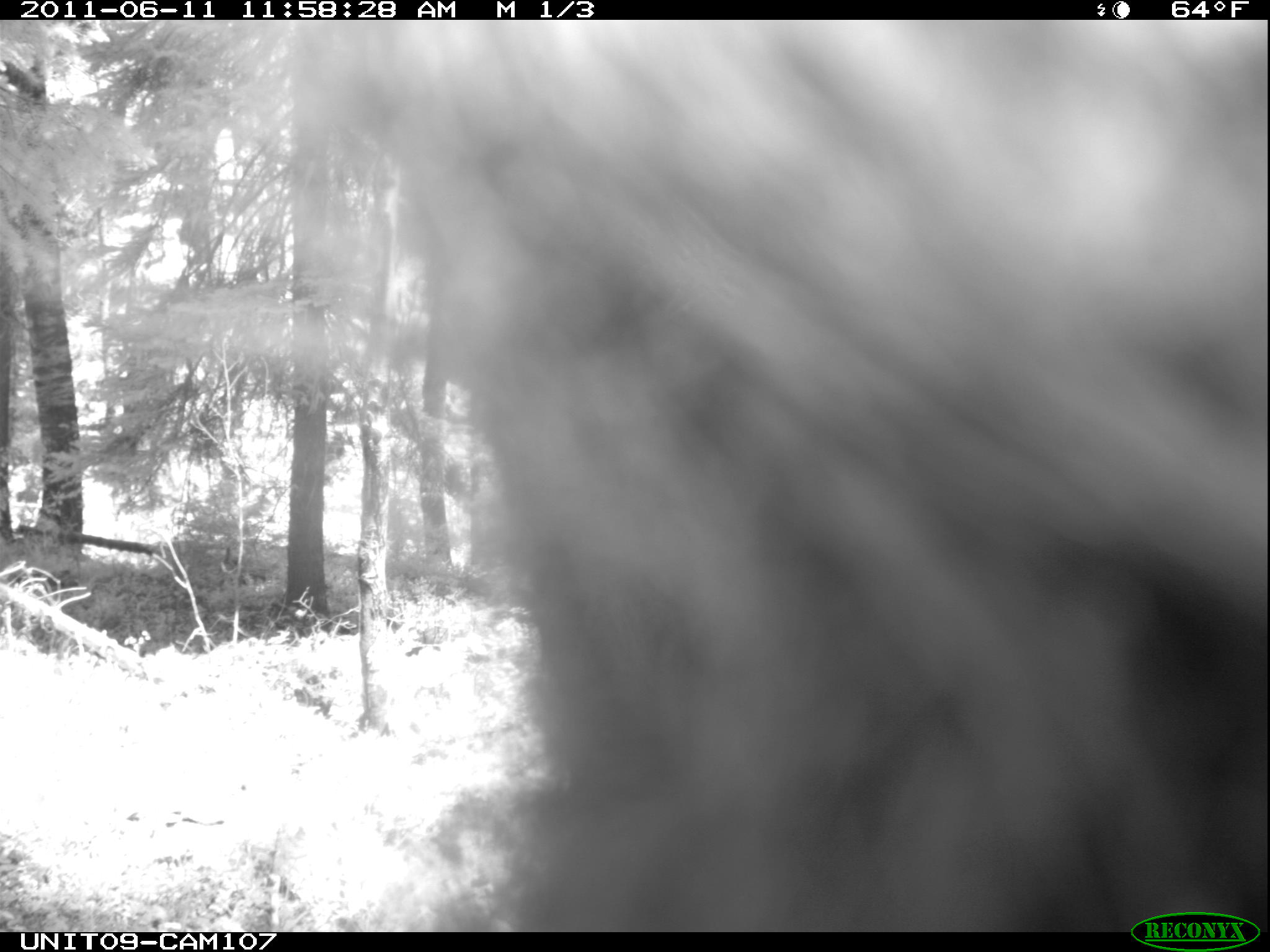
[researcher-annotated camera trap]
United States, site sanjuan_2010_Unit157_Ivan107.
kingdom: Animalia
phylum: Chordata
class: Mammalia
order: Carnivora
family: Ursidae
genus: Ursus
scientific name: Ursus americanus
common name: american black bear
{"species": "Ursus americanus (american black bear)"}